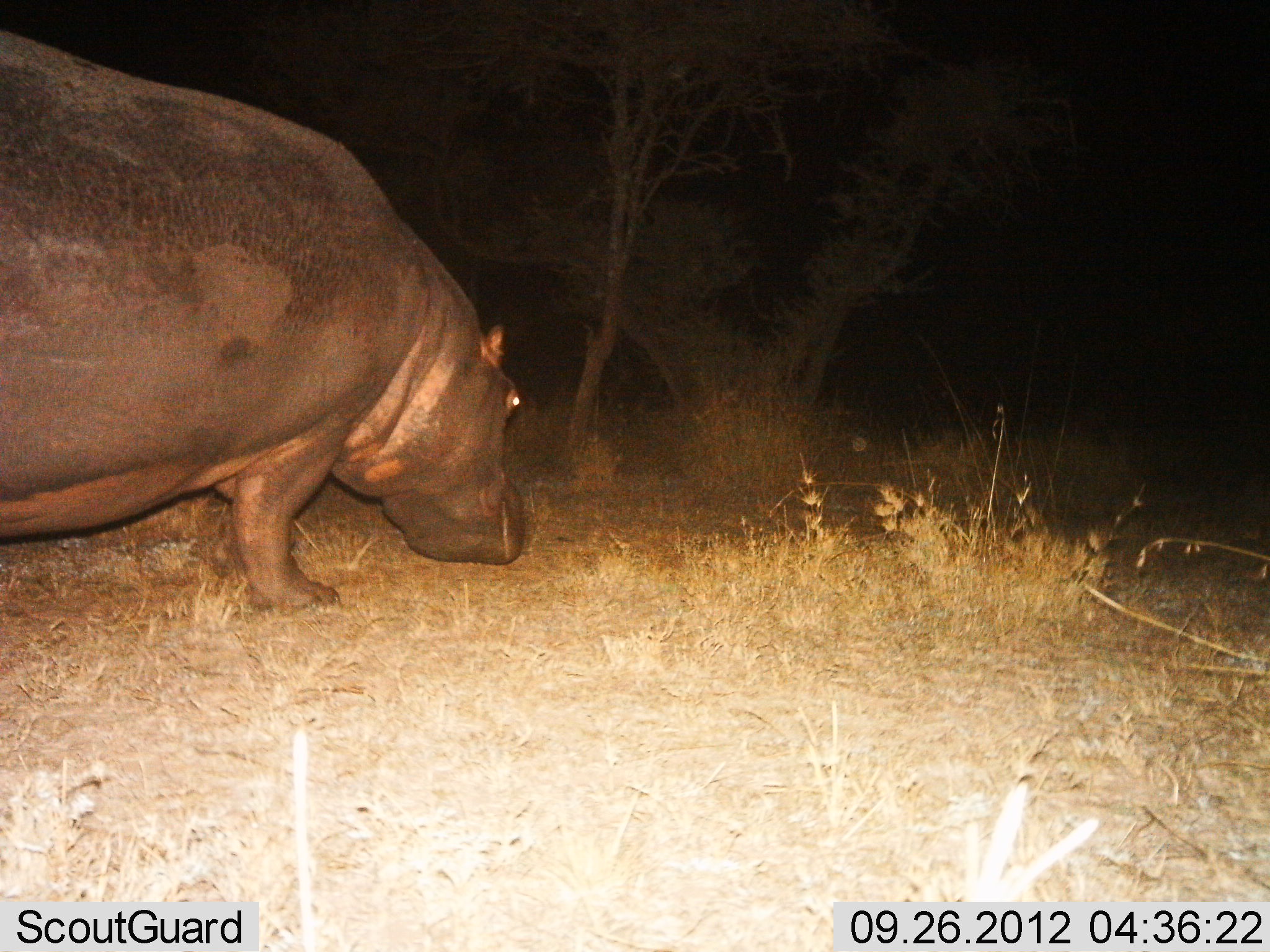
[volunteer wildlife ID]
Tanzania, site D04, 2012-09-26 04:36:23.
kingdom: Animalia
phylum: Chordata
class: Mammalia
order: Artiodactyla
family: Hippopotamidae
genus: Hippopotamus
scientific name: Hippopotamus amphibius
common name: hippopotamus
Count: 1.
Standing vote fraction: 40%.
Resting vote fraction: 0%.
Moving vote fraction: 20%.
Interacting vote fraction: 0%.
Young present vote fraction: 0%.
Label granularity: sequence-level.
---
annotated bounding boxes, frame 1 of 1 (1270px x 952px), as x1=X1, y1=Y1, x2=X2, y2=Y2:
animal: x1=0, y1=23, x2=528, y2=616